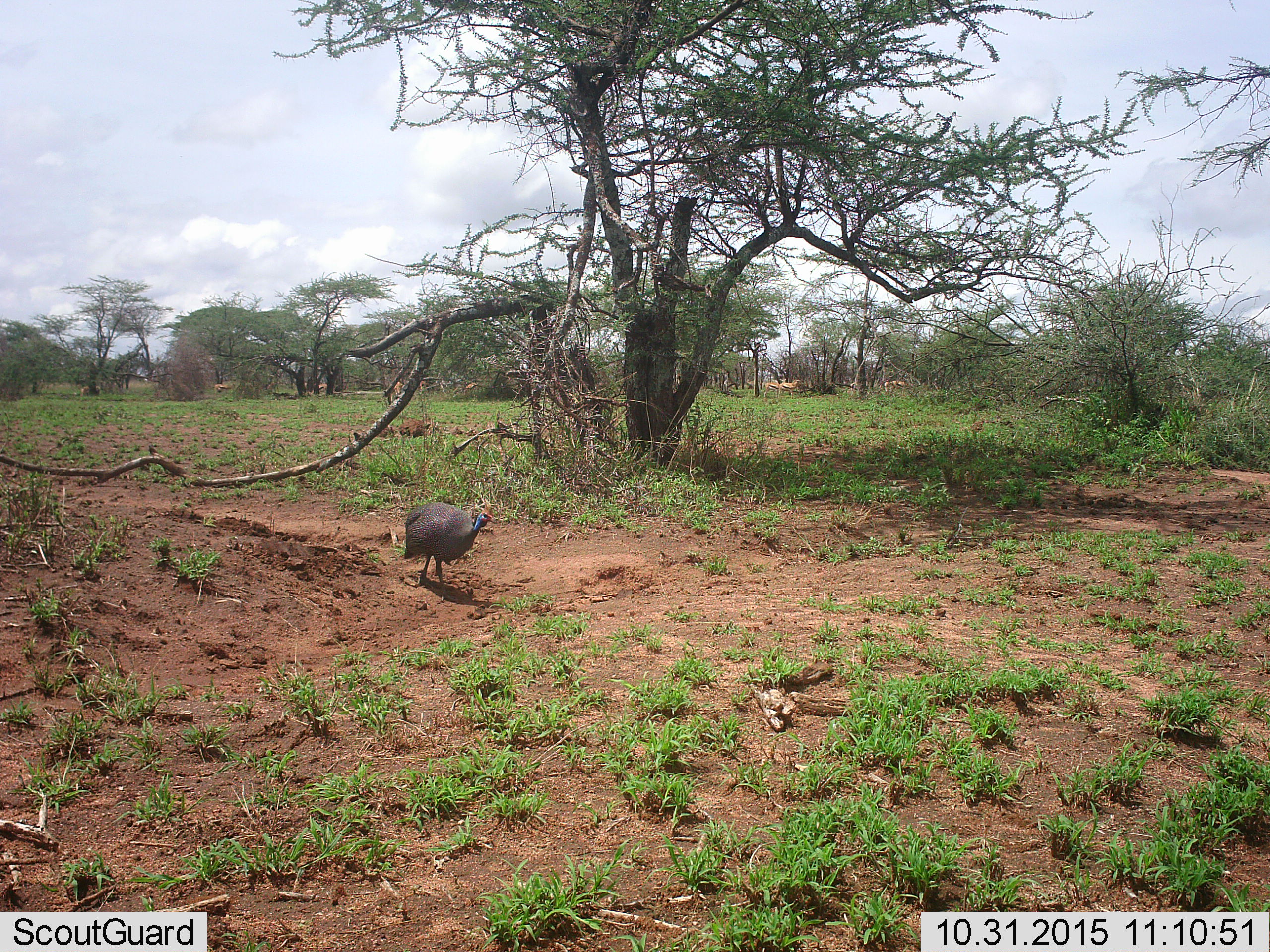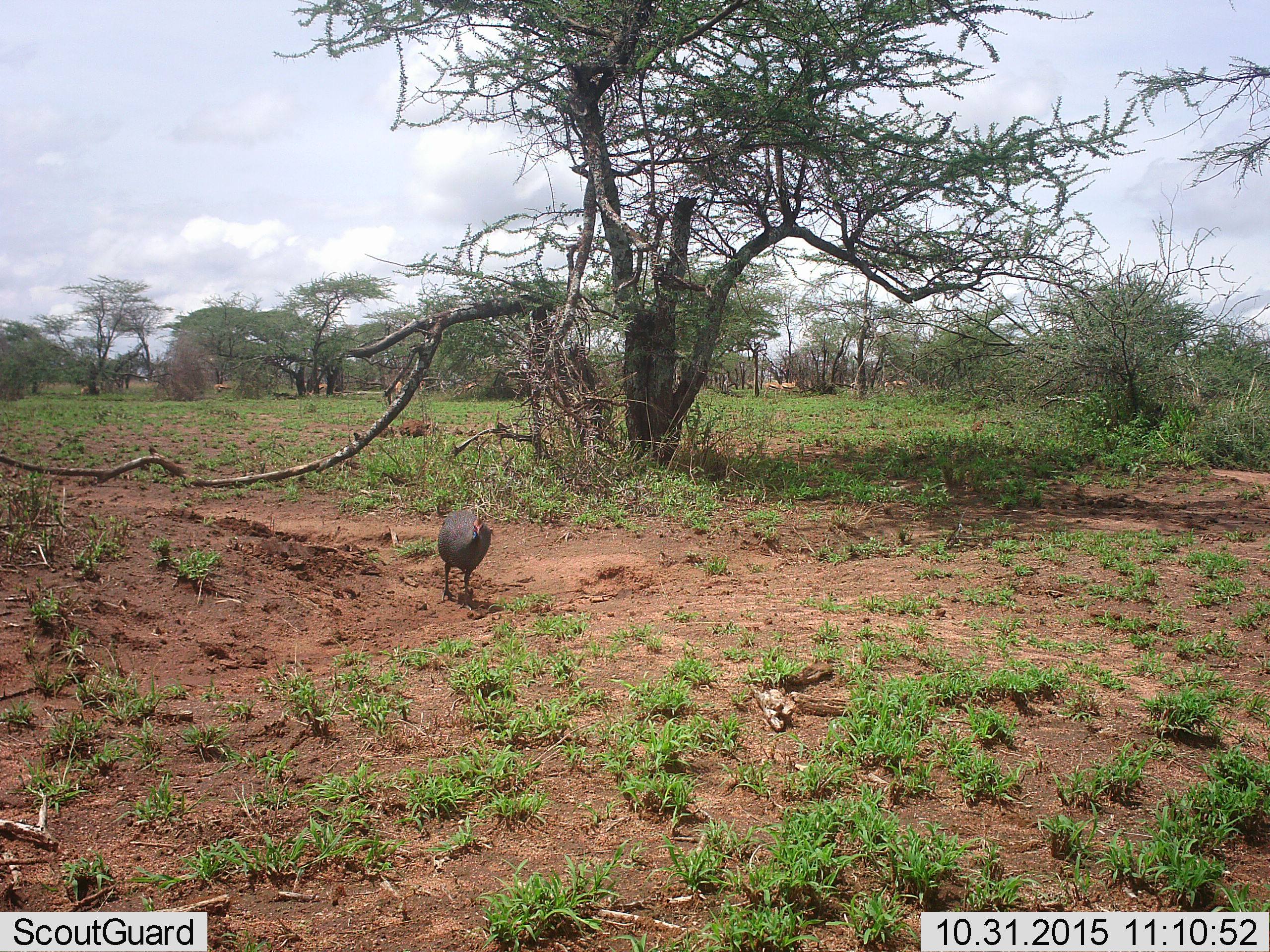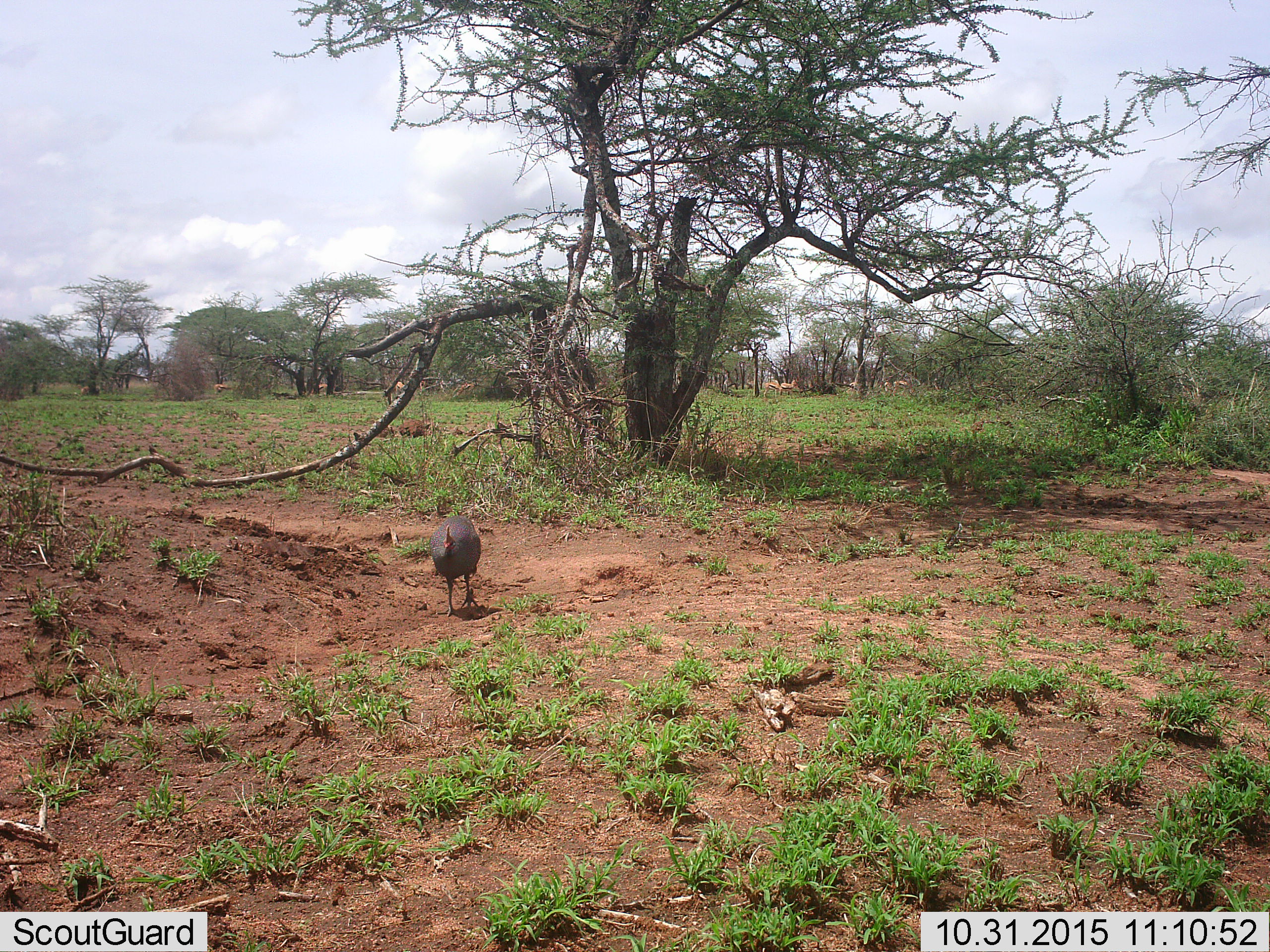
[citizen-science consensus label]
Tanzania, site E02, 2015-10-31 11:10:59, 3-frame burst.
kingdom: Animalia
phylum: Chordata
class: Aves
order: Galliformes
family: Numididae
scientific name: Numididae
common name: guinea fowl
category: guineafowl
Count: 1.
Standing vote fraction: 17%.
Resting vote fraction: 0%.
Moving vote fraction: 89%.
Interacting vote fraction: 0%.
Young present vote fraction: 0%.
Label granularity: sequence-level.